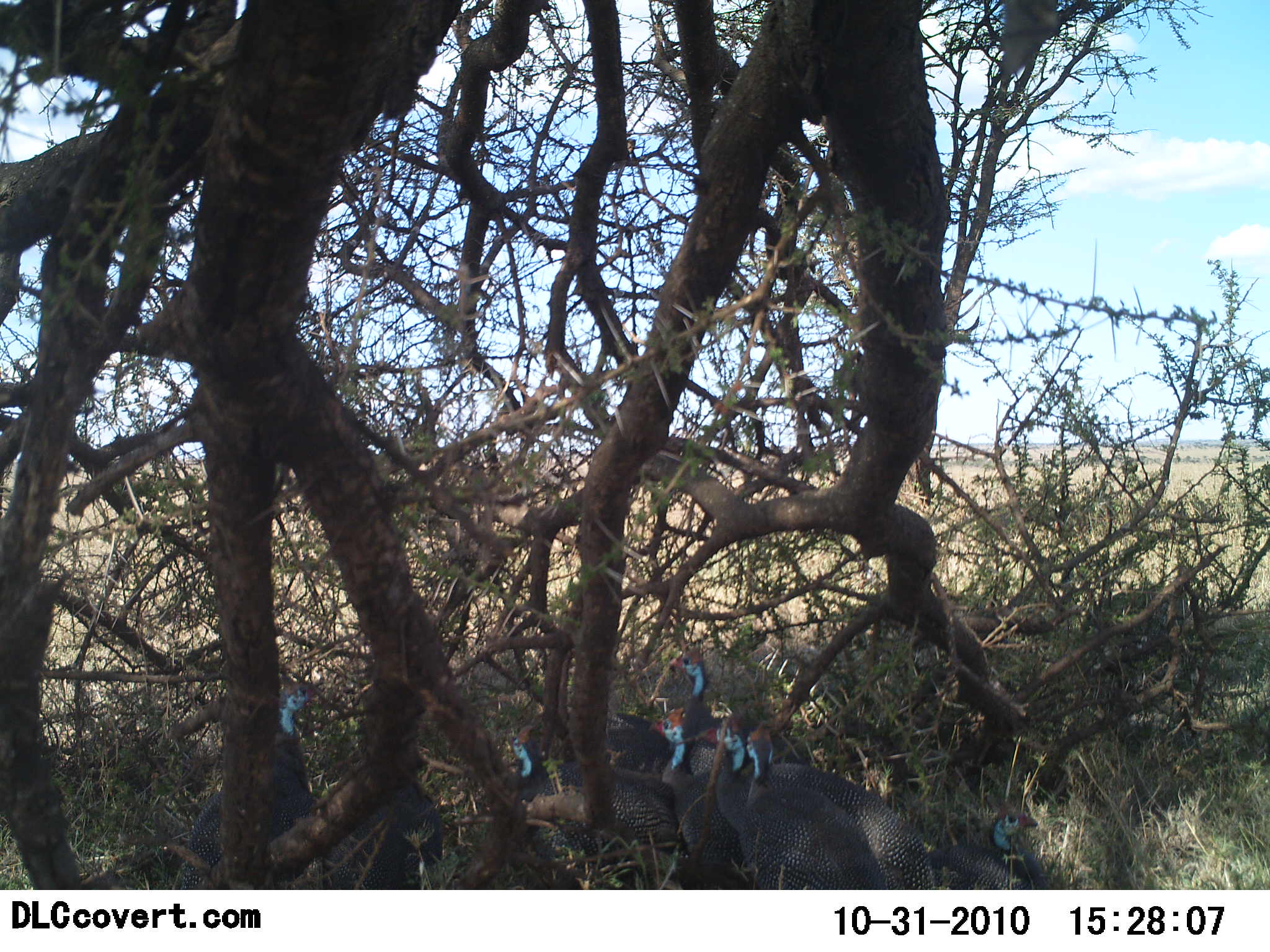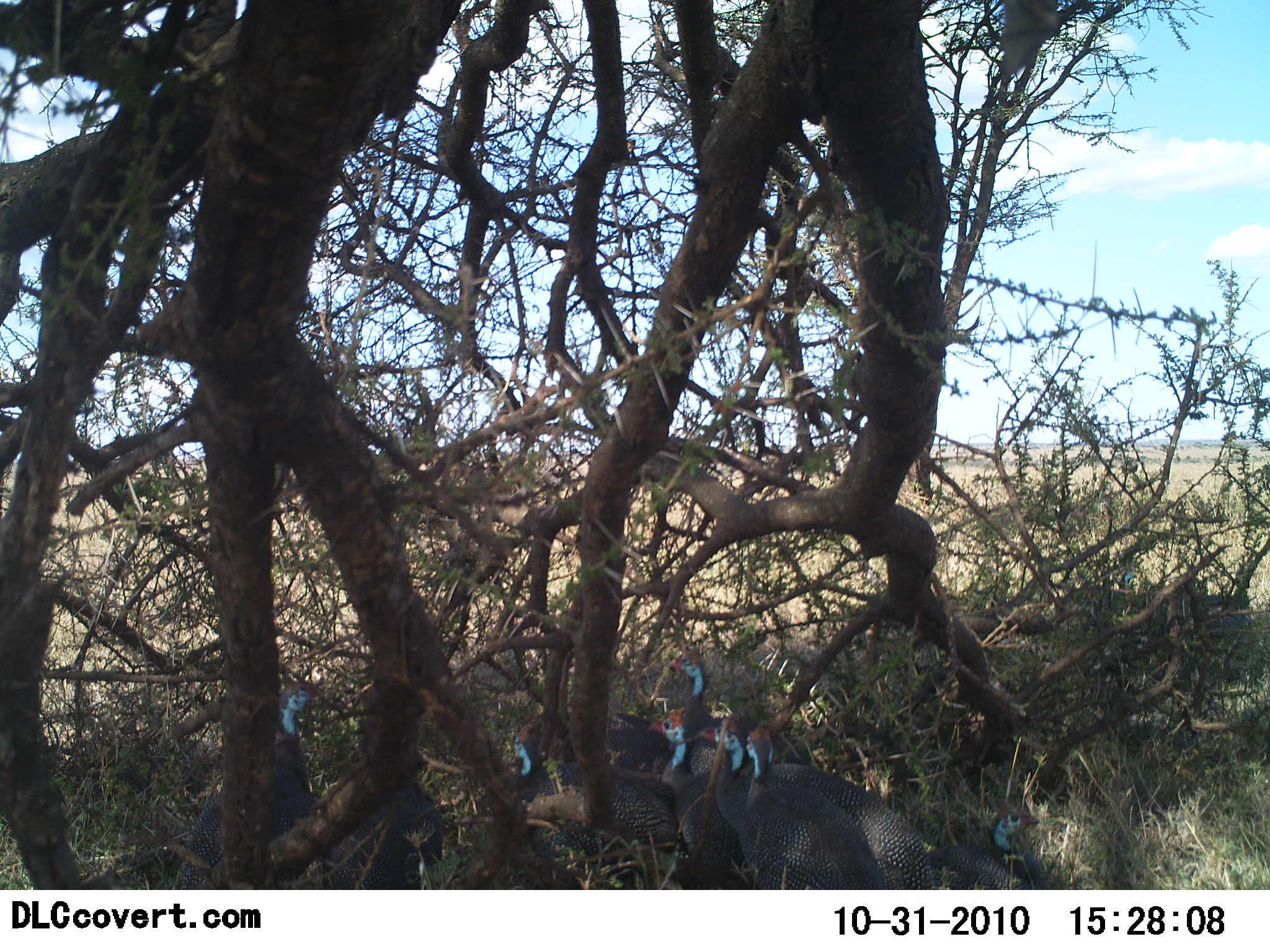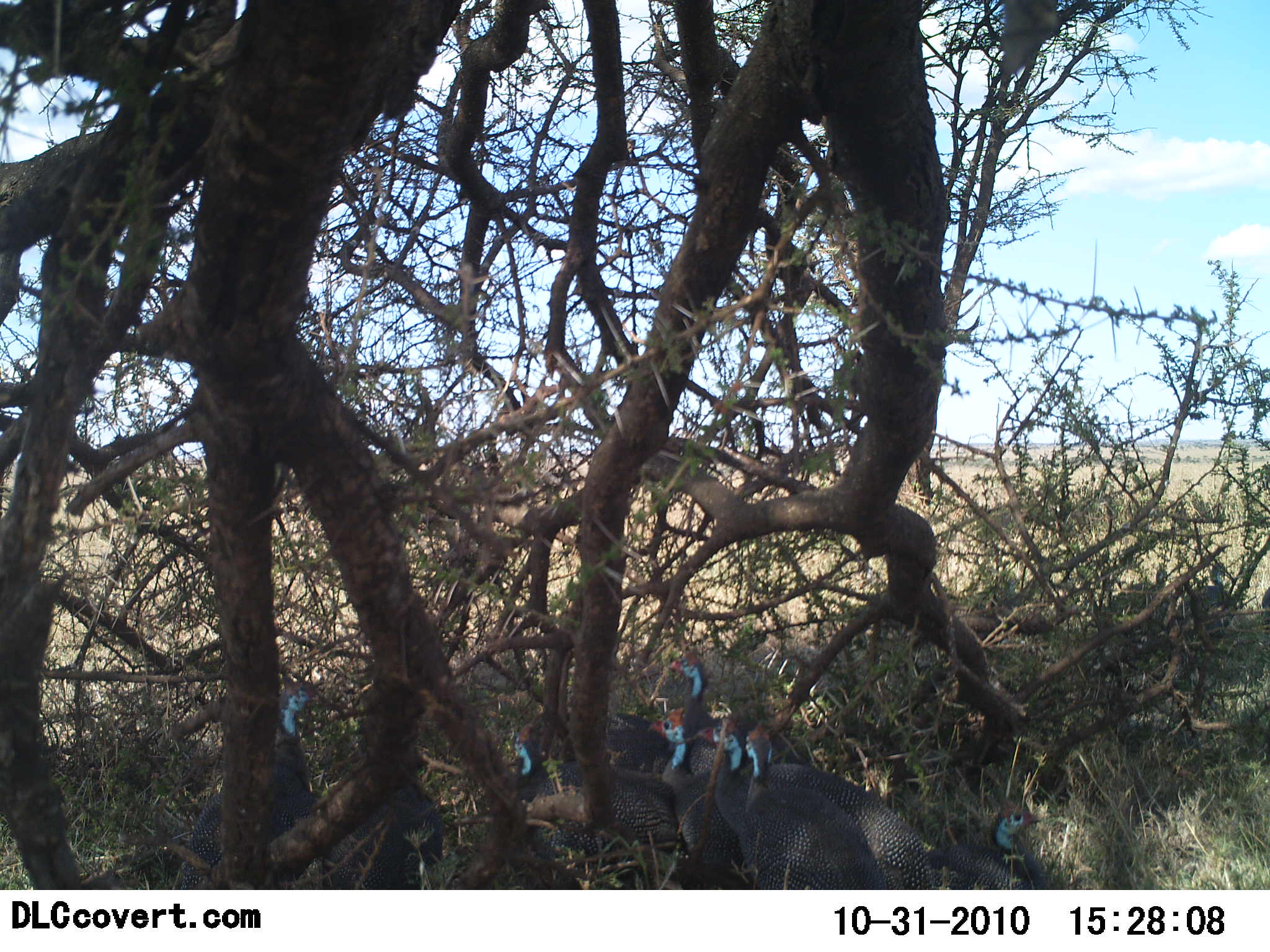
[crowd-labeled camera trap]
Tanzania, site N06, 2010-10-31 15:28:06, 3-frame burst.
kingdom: Animalia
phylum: Chordata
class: Aves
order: Galliformes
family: Numididae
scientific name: Numididae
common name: guinea fowl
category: guineafowl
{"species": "guineafowl (guinea fowl) (Numididae)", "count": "11-50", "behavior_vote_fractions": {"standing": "73%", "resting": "33%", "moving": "27%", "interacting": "0%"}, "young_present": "0%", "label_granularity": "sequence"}